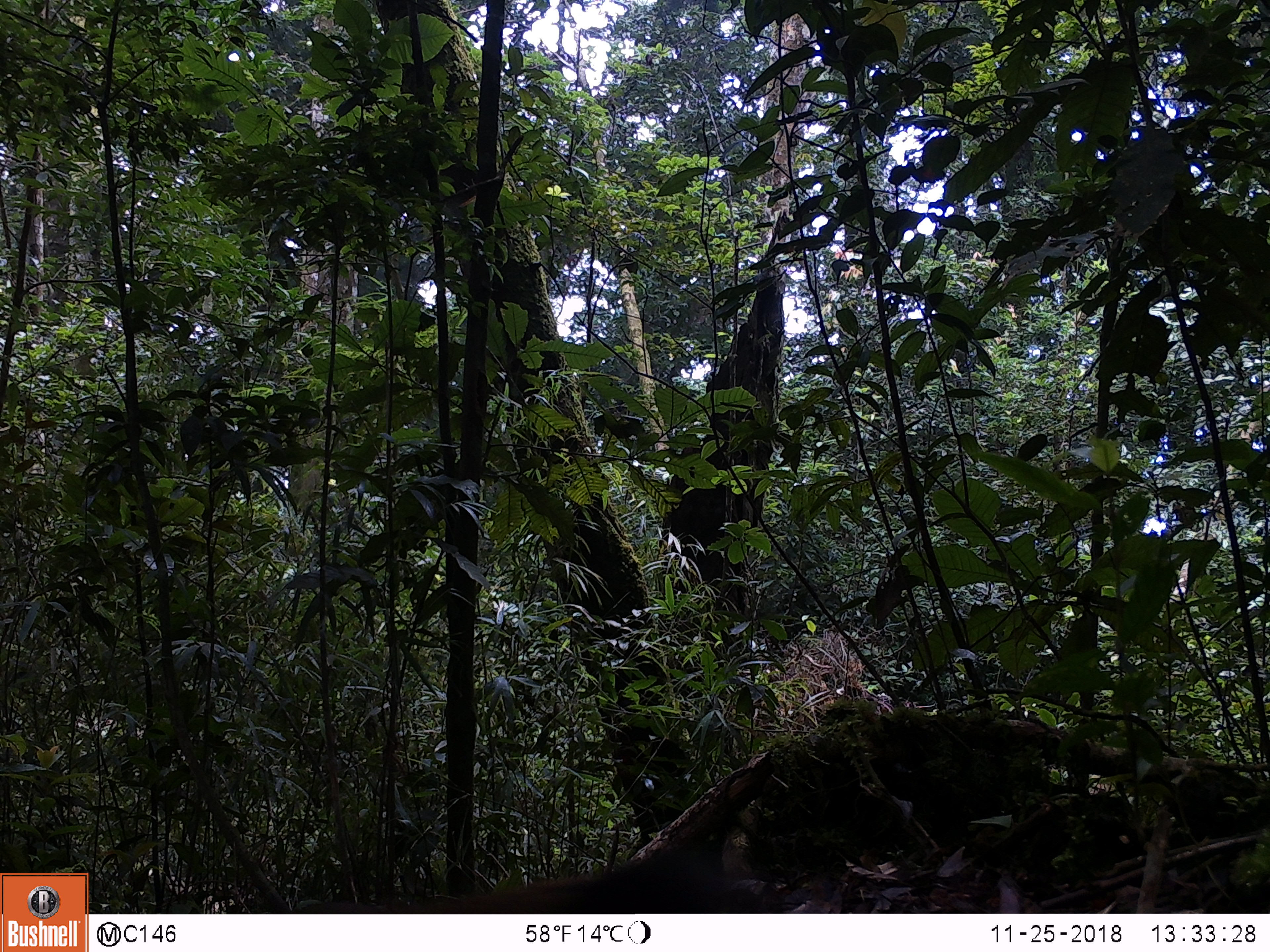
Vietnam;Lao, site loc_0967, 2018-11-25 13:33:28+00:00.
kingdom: Animalia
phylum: Chordata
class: Mammalia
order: Rodentia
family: Sciuridae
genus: Sciurus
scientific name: Sciurus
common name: squirrel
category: unidentified squirrel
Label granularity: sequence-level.